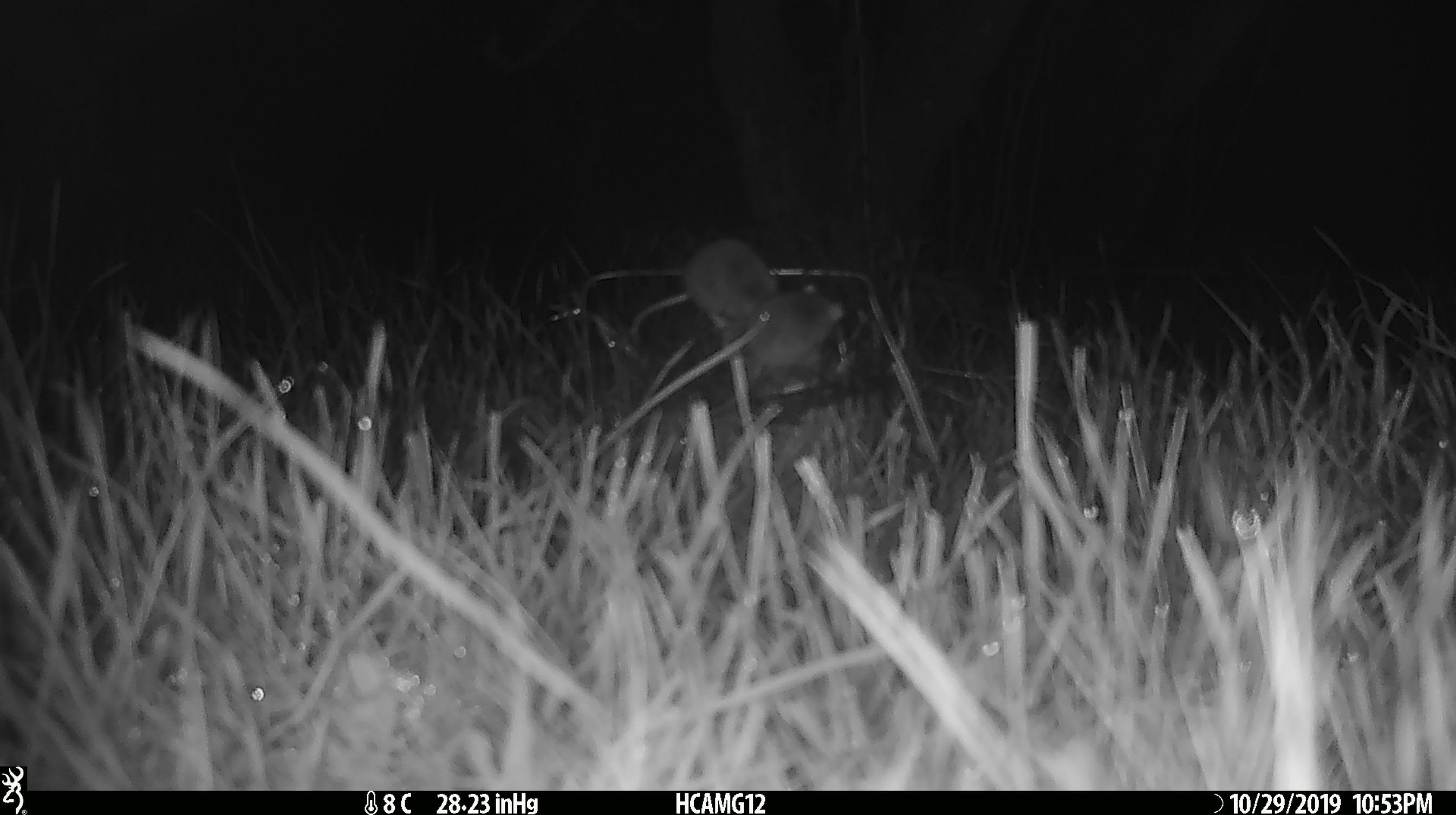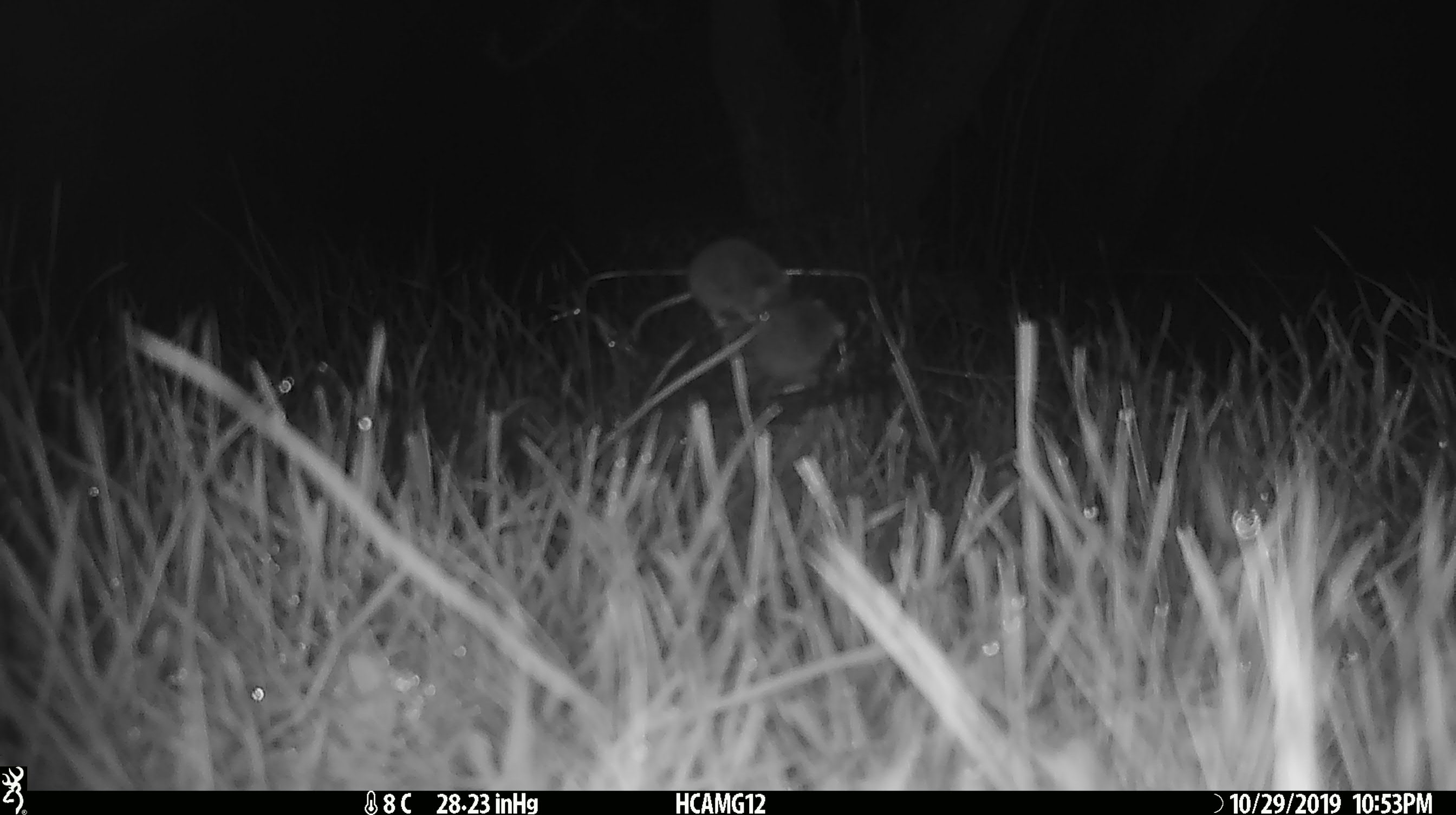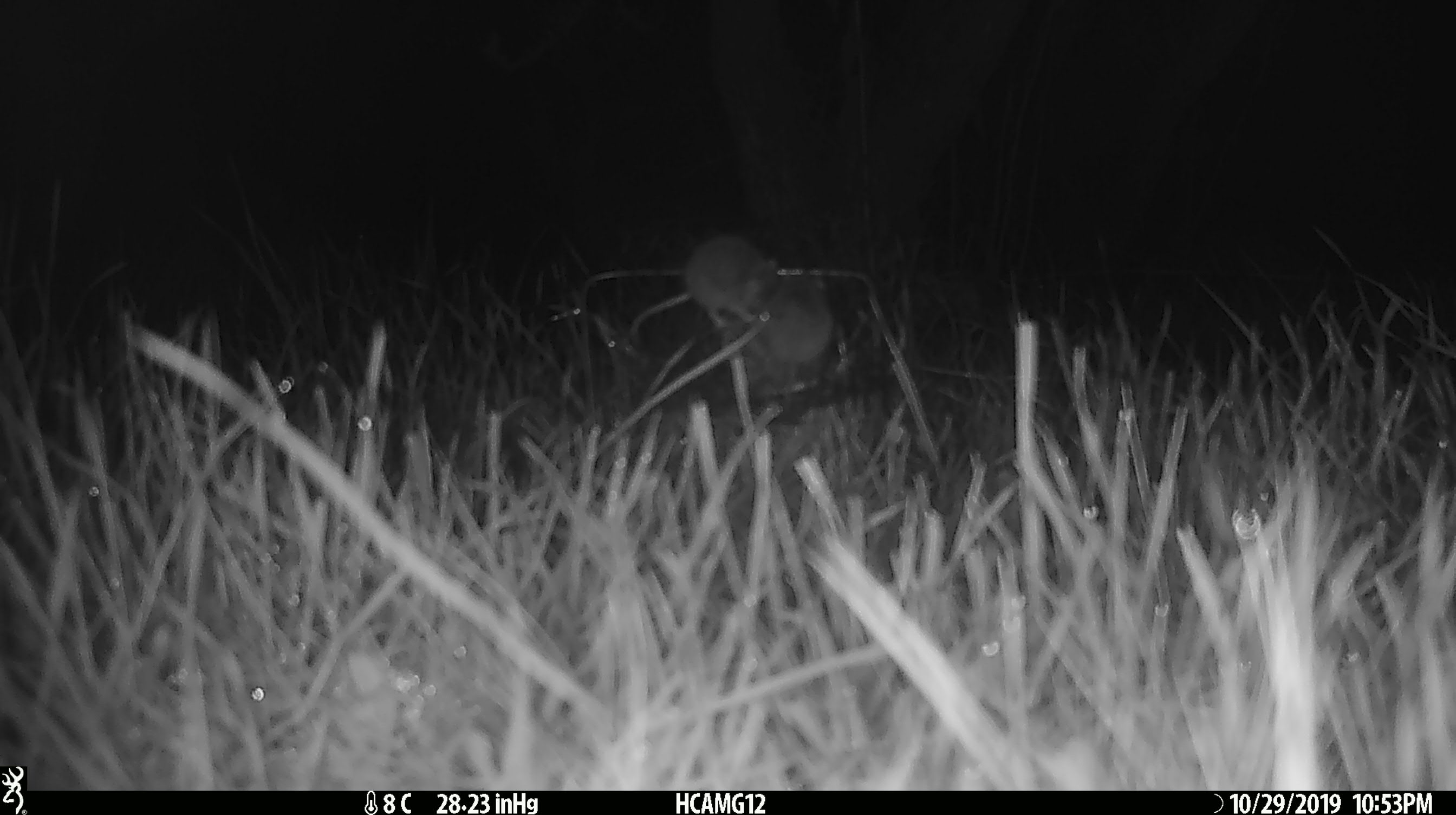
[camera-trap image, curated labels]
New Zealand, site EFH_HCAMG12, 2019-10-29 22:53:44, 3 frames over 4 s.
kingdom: Animalia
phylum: Chordata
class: Mammalia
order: Rodentia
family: Muridae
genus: Mus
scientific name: Mus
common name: mouse